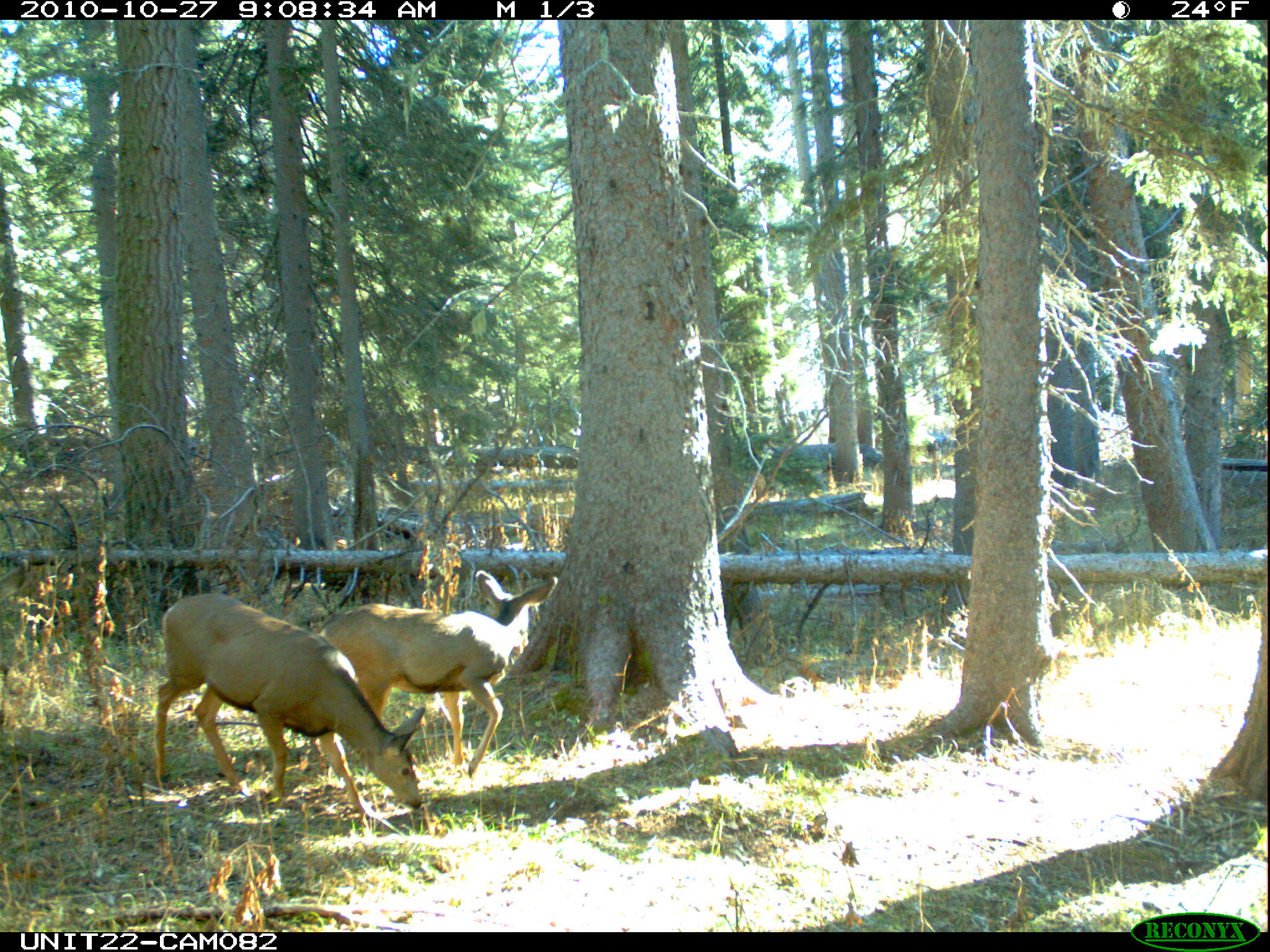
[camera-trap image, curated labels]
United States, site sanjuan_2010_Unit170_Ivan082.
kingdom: Animalia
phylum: Chordata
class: Mammalia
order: Artiodactyla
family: Cervidae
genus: Odocoileus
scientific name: Odocoileus hemionus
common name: mule deer